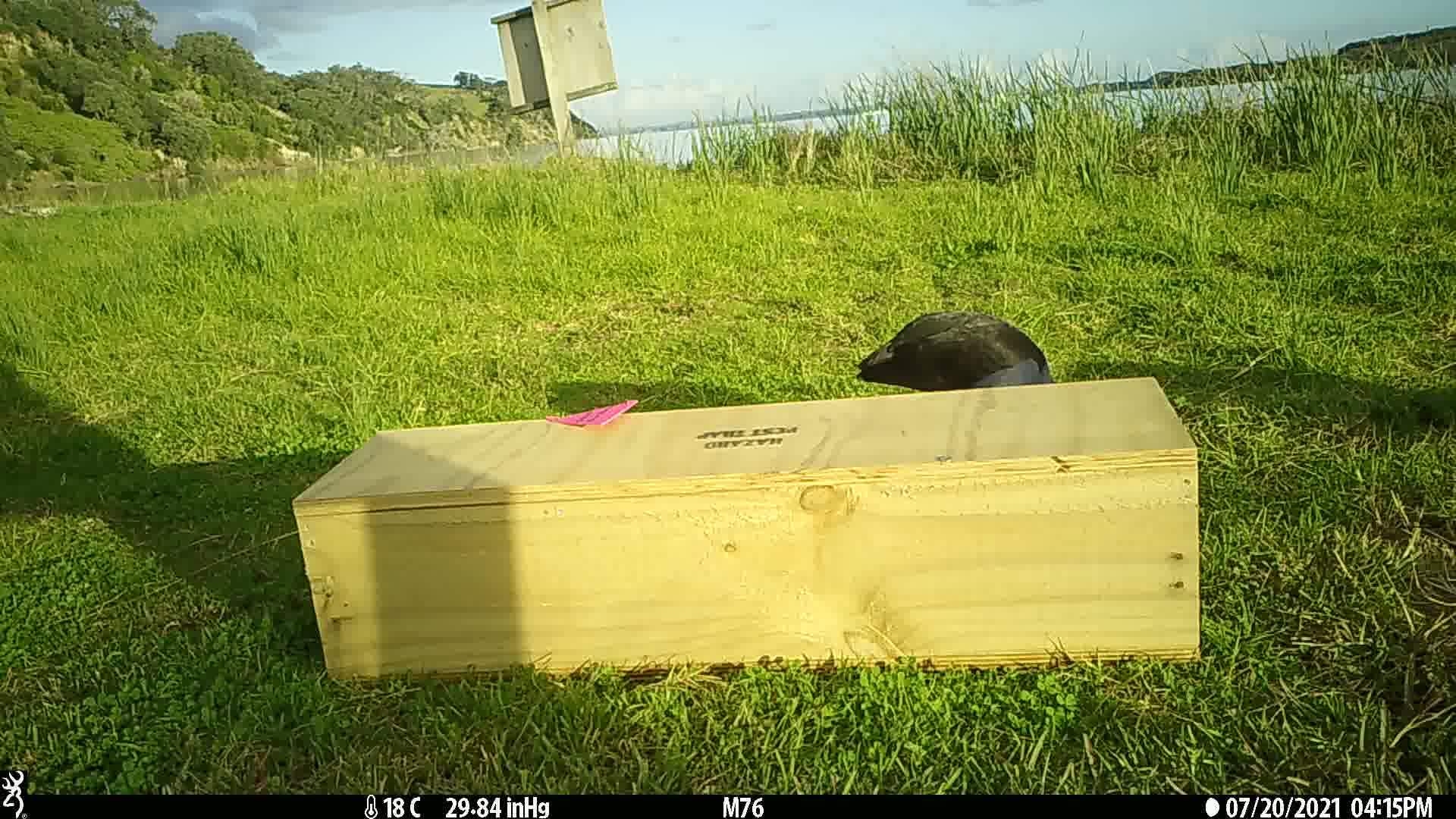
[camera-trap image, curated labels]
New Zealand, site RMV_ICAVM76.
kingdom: Animalia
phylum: Chordata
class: Aves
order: Gruiformes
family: Rallidae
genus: Porphyrio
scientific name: Porphyrio melanotus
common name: australasian swamphen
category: pukeko